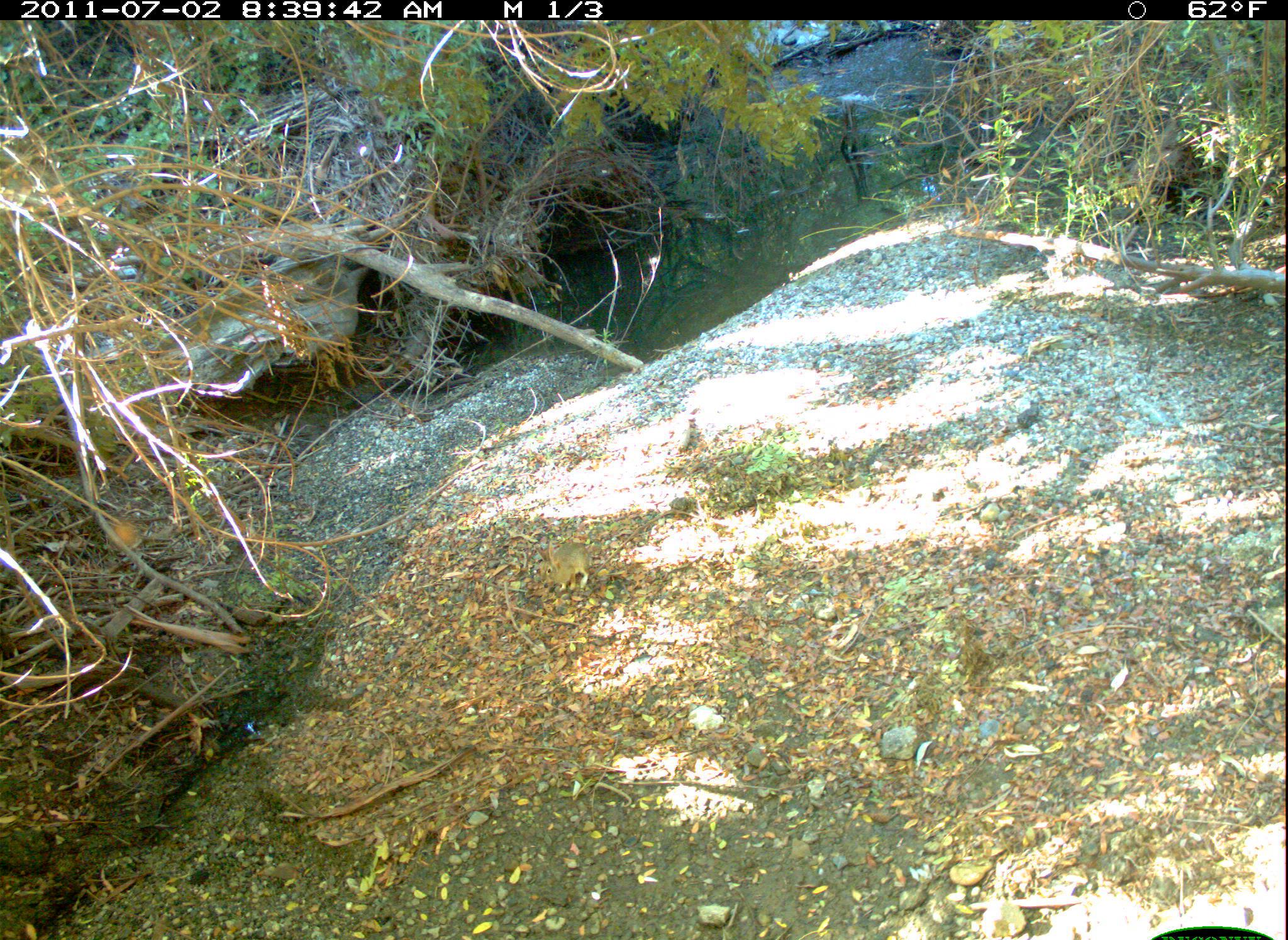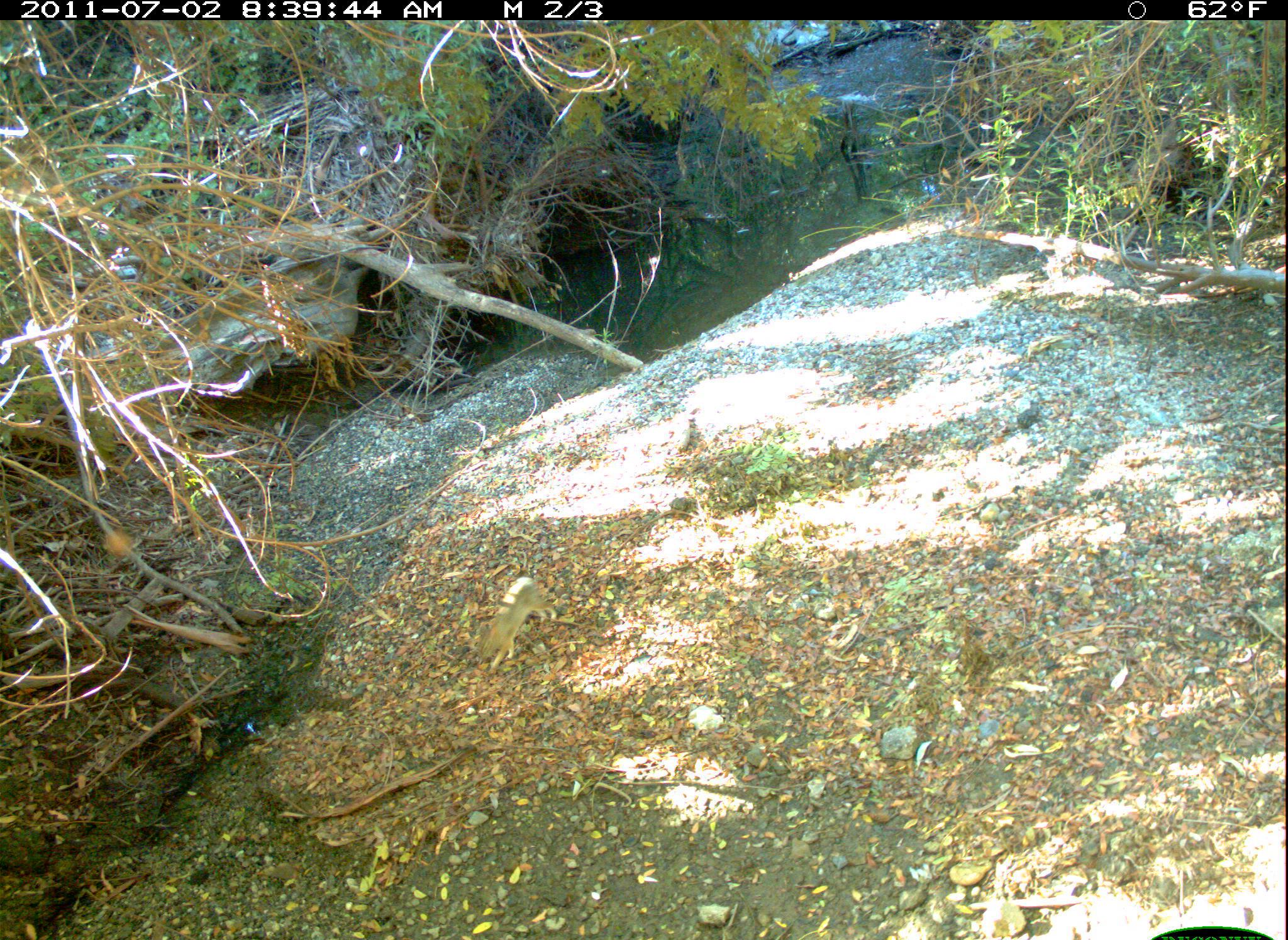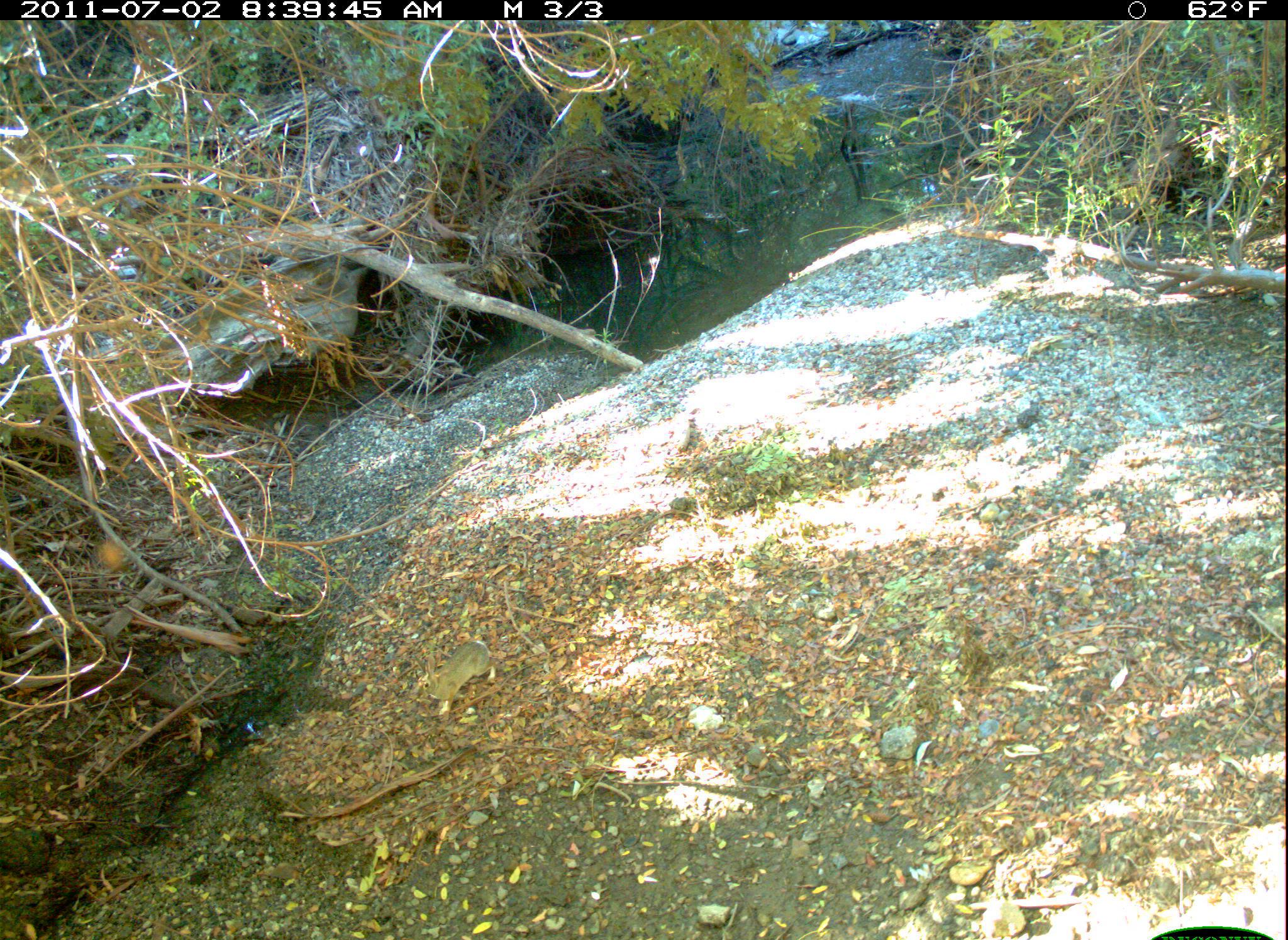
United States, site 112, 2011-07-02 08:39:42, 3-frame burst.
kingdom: Animalia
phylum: Chordata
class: Mammalia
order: Lagomorpha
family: Leporidae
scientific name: Leporidae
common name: rabbits and hares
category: rabbit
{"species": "rabbit (rabbits and hares) (Leporidae)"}